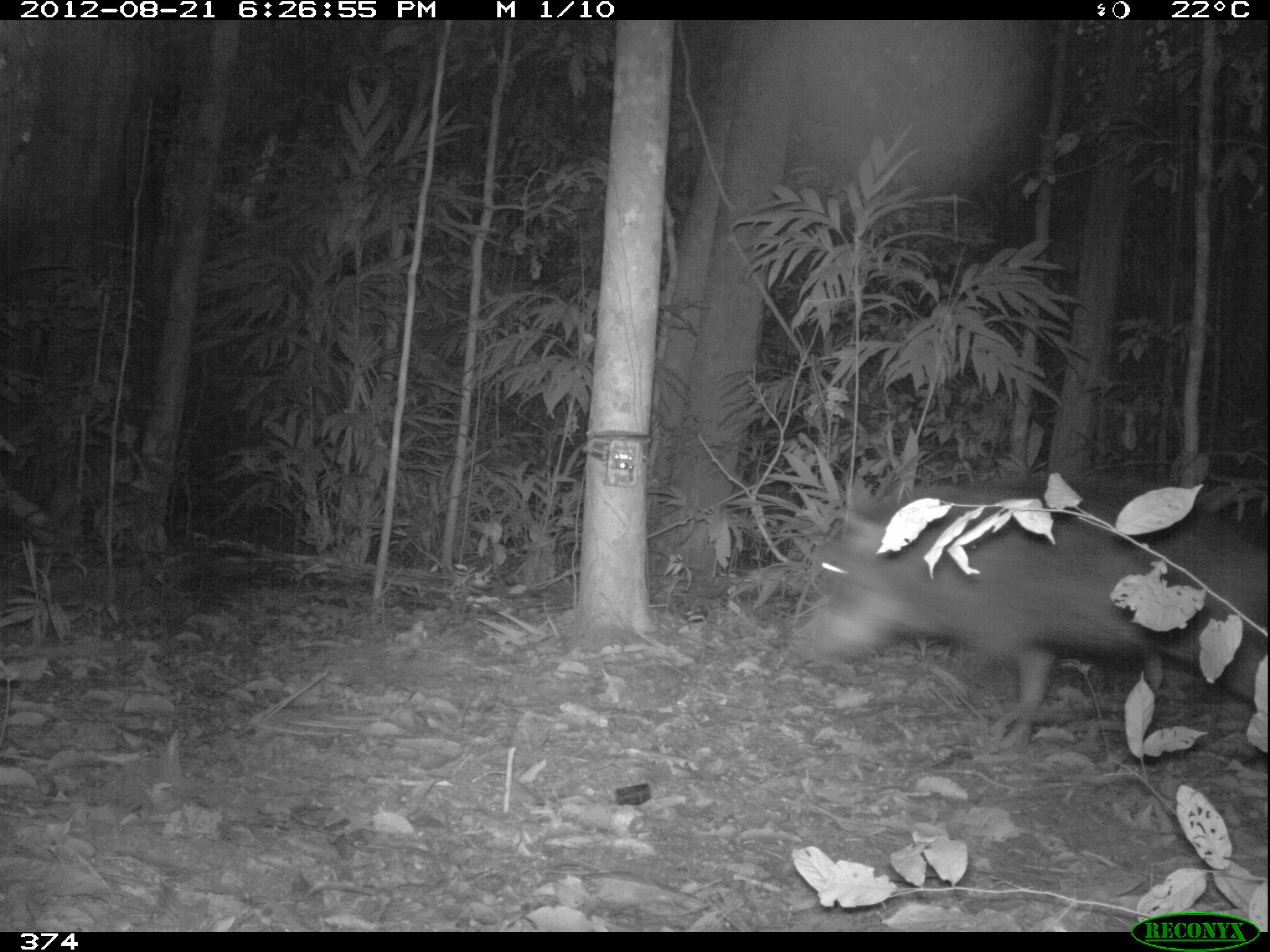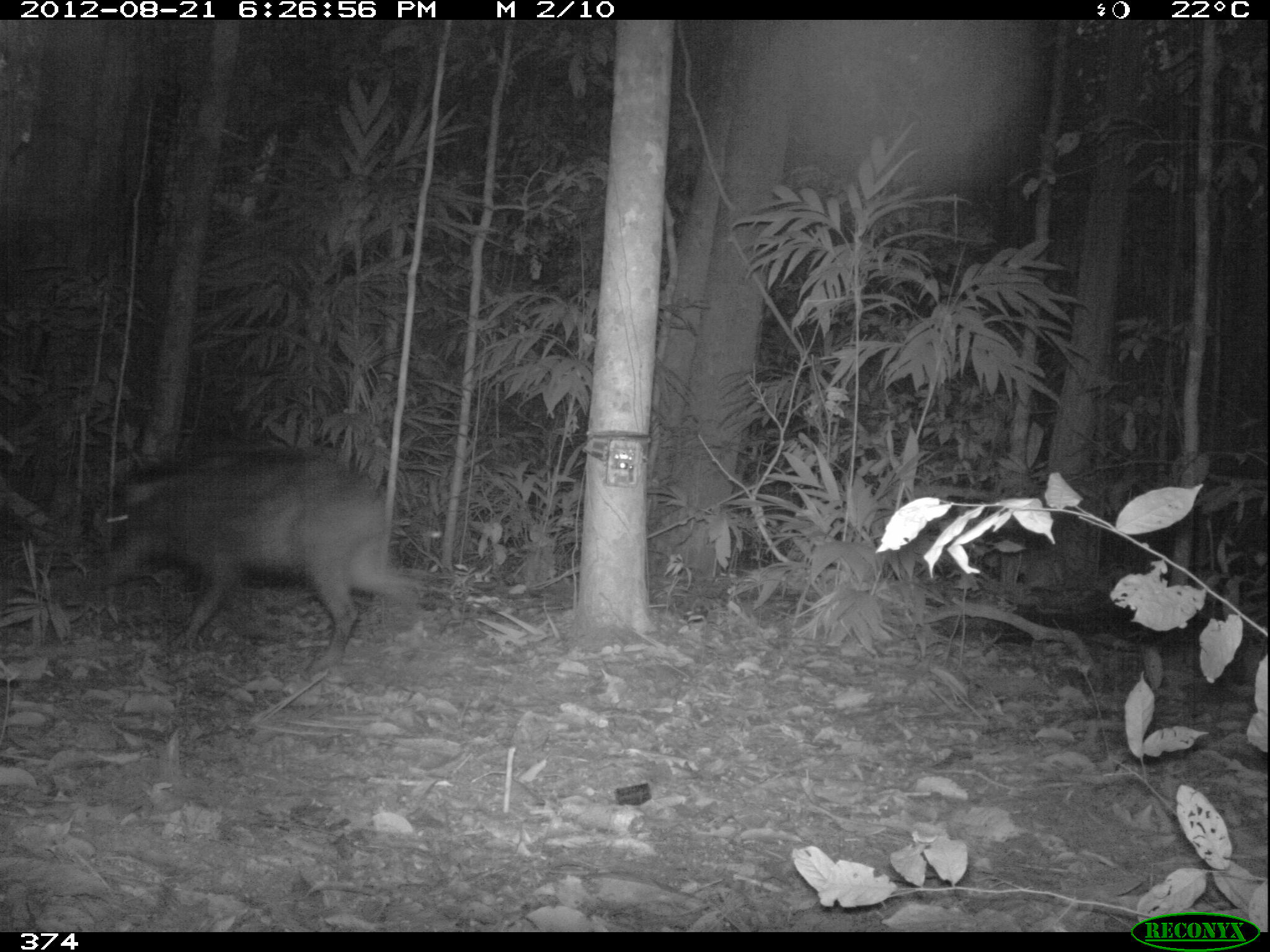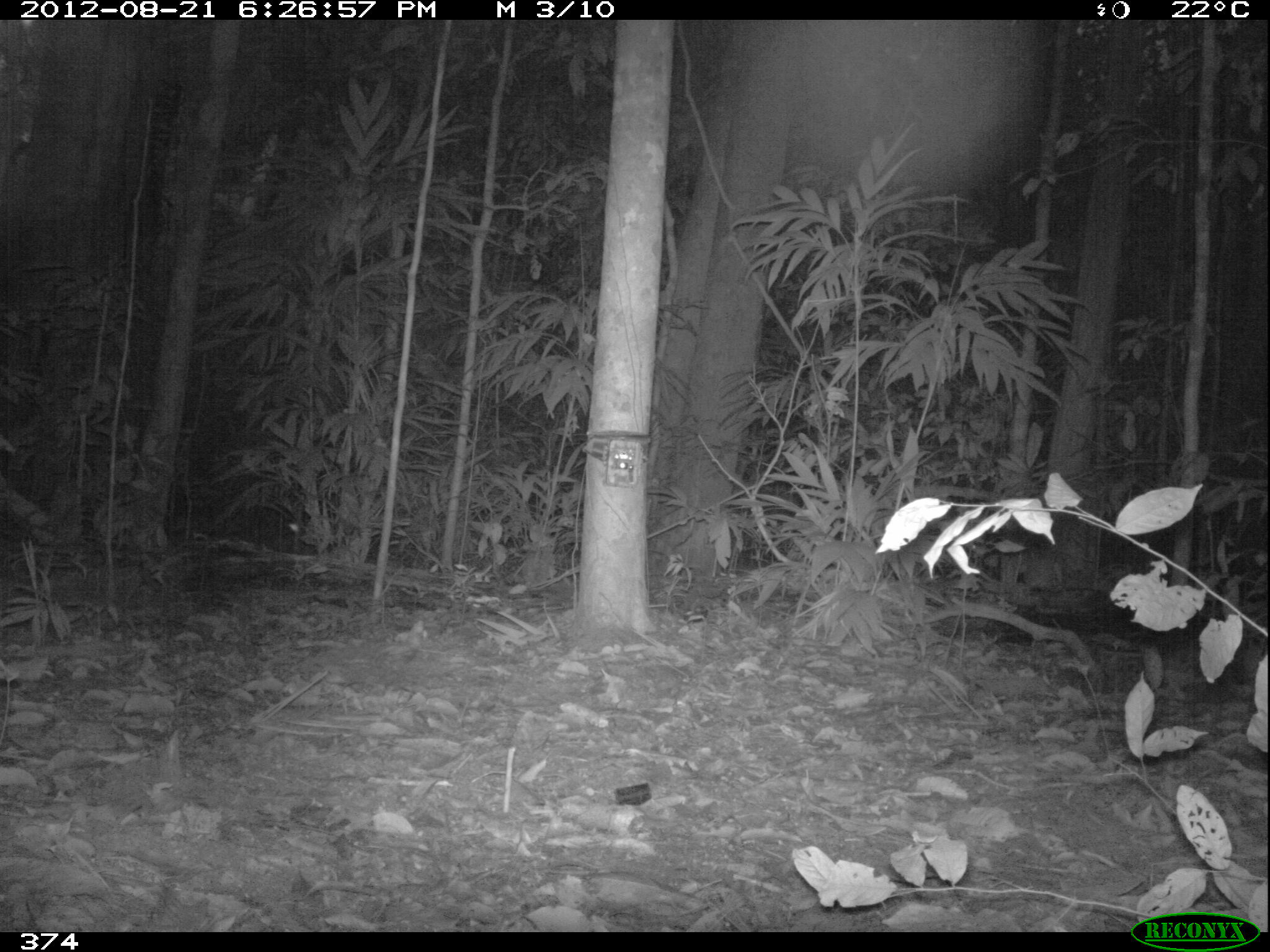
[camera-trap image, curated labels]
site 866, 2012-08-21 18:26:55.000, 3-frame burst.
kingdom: Animalia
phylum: Chordata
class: Mammalia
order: Artiodactyla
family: Tayassuidae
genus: Tayassu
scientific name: Tayassu pecari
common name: white-lipped peccary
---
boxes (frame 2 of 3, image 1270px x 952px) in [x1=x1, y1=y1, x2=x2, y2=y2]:
tayassu pecari: [x1=78, y1=444, x2=422, y2=678]